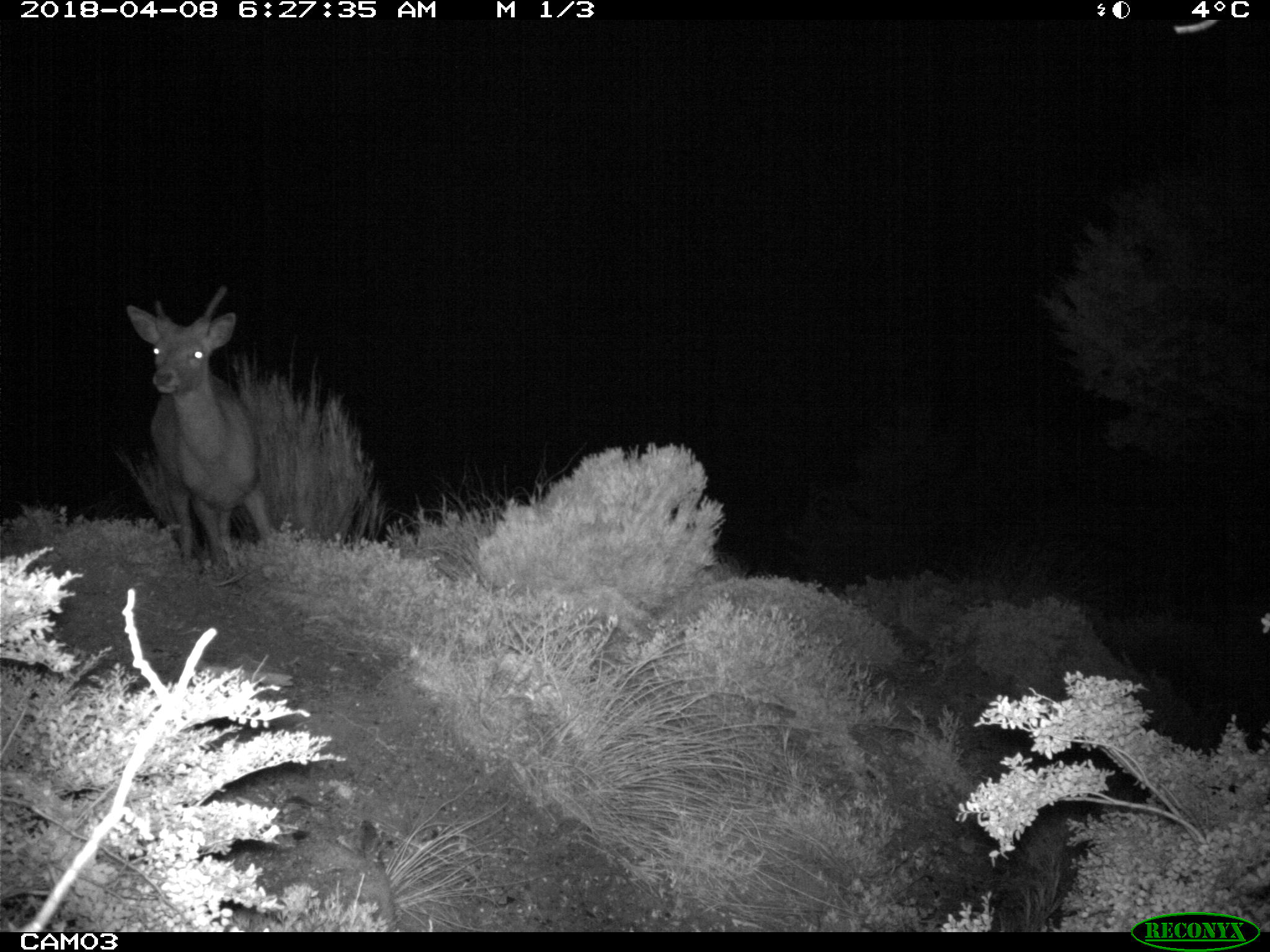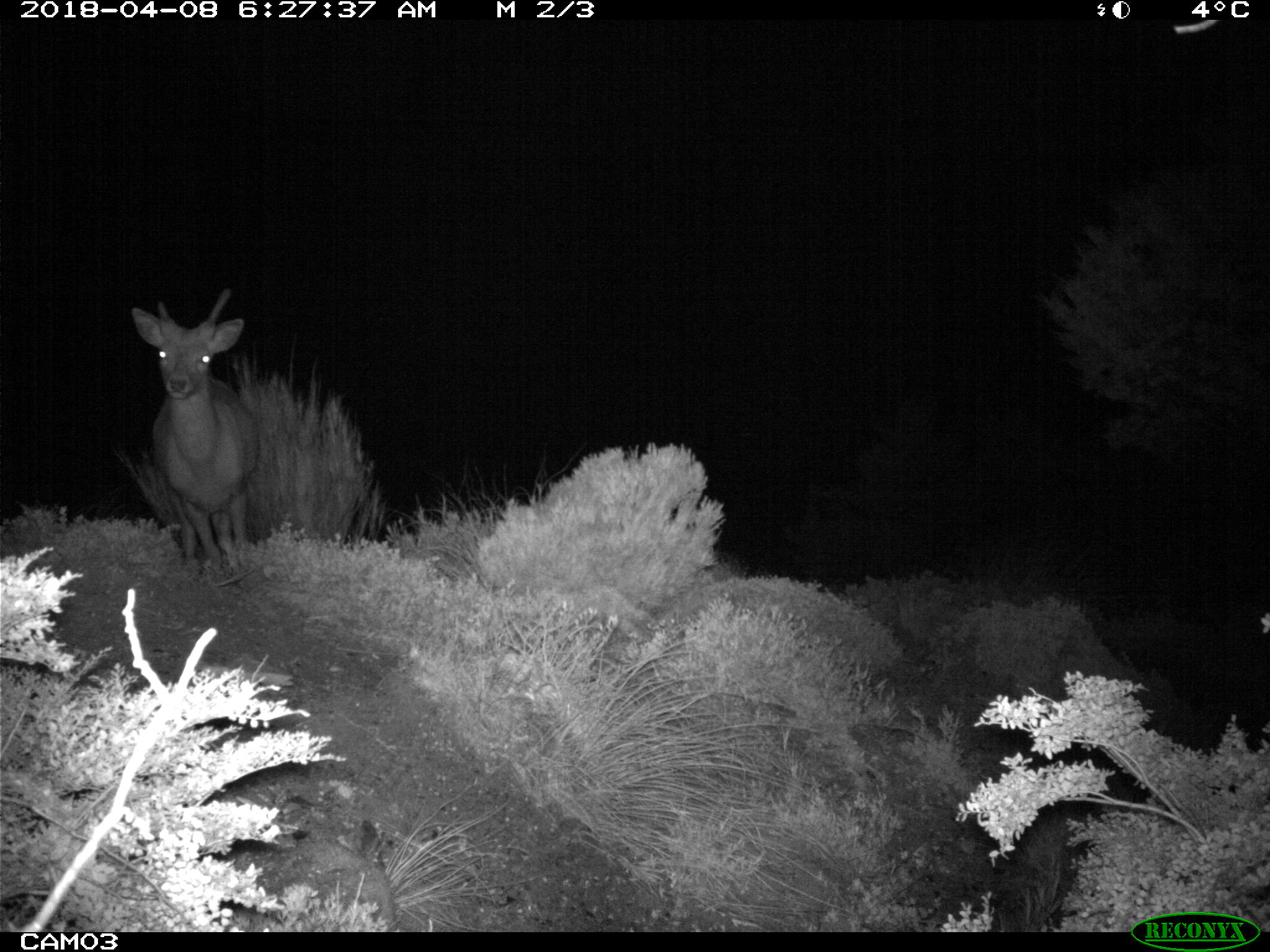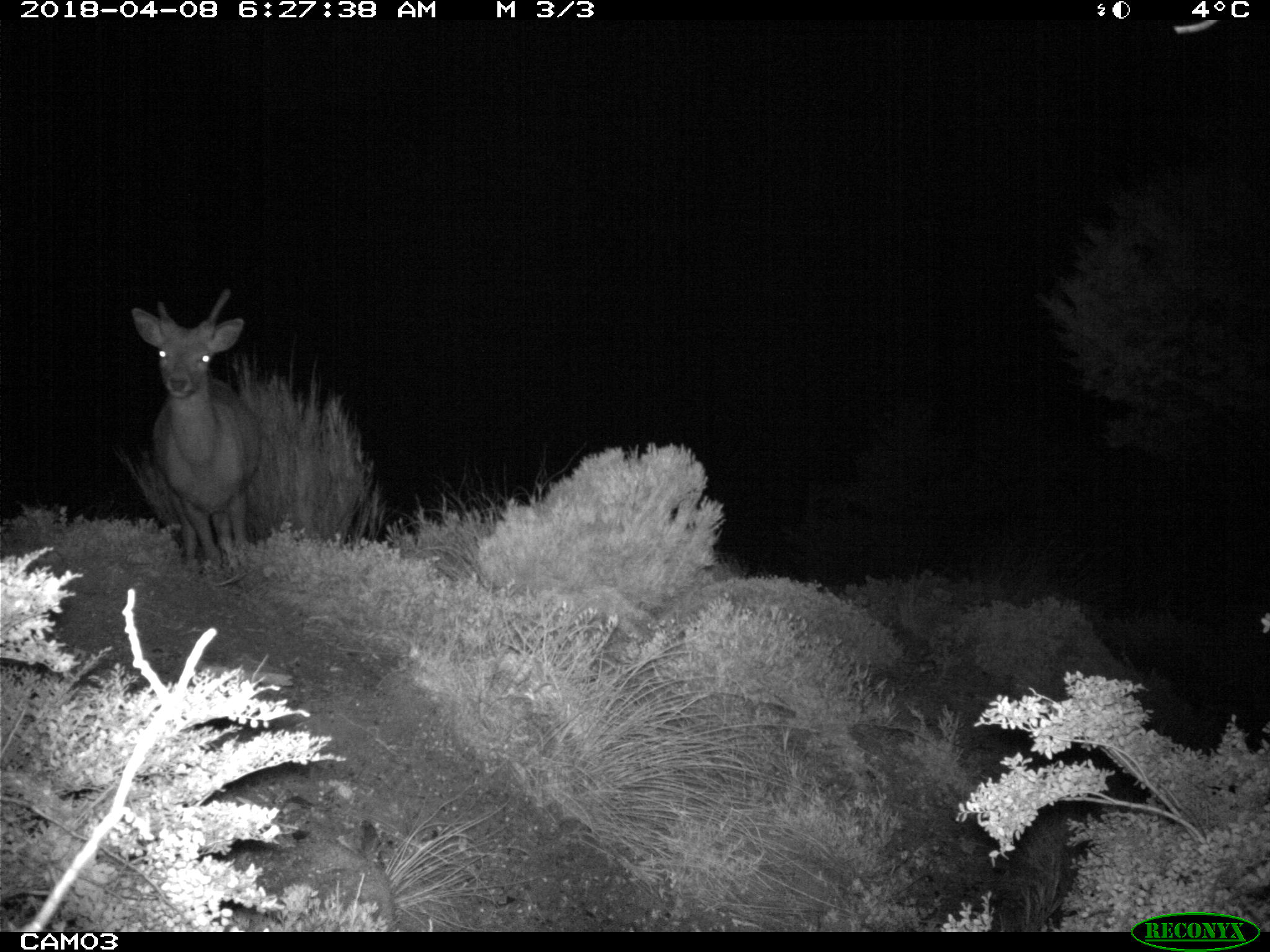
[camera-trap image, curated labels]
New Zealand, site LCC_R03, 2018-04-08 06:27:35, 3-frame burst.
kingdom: Animalia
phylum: Chordata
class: Mammalia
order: Artiodactyla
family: Cervidae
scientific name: Cervidae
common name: deer